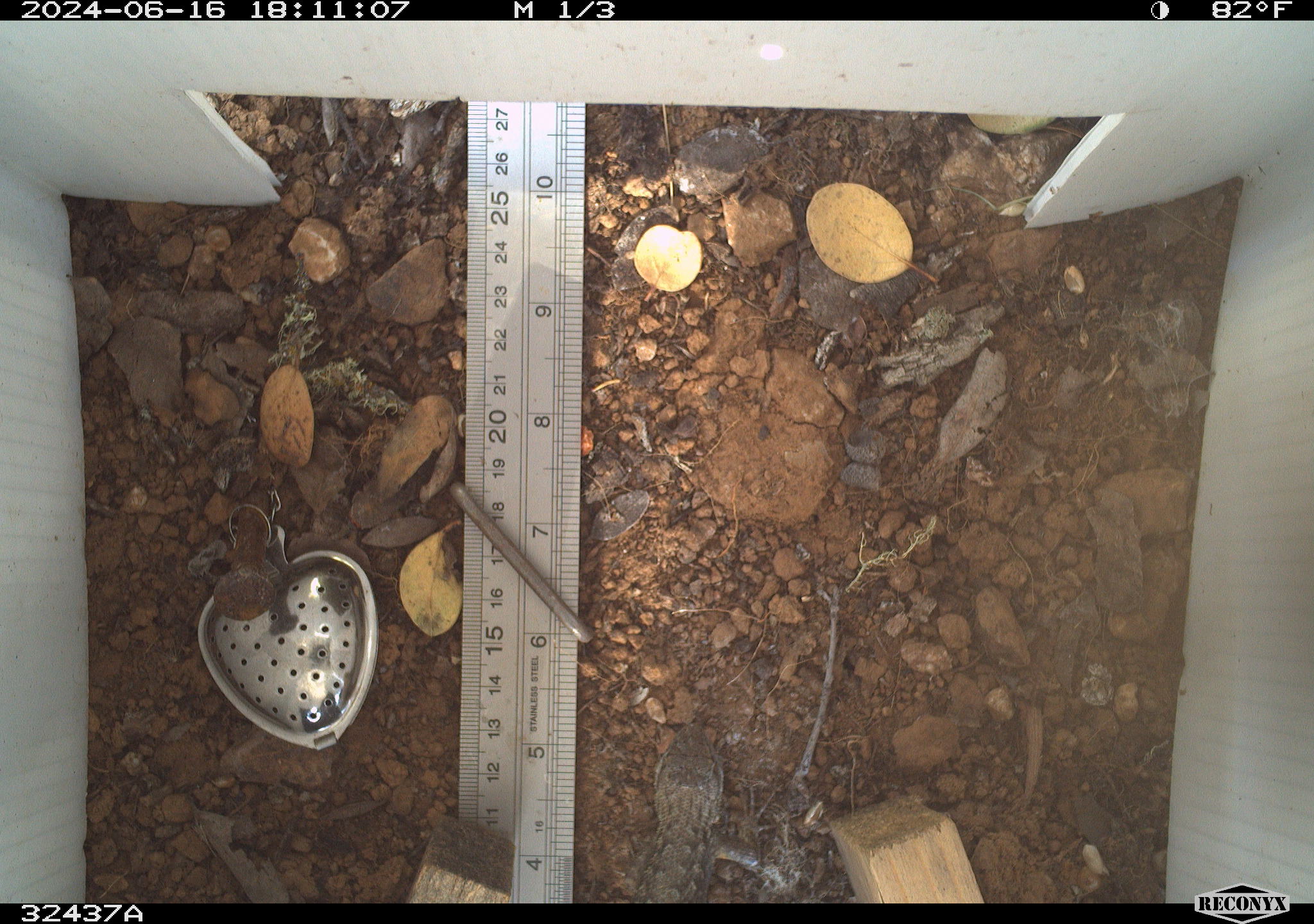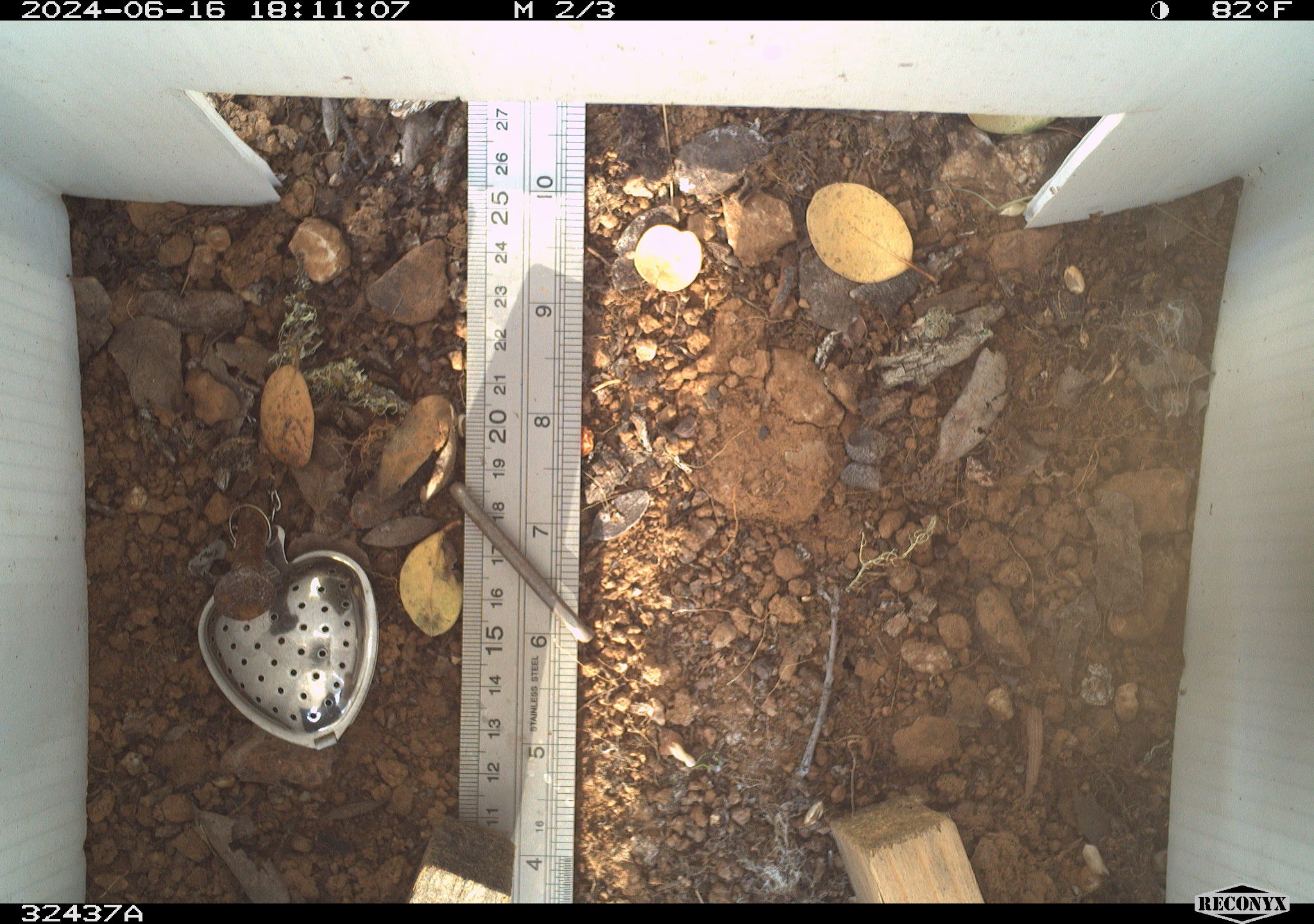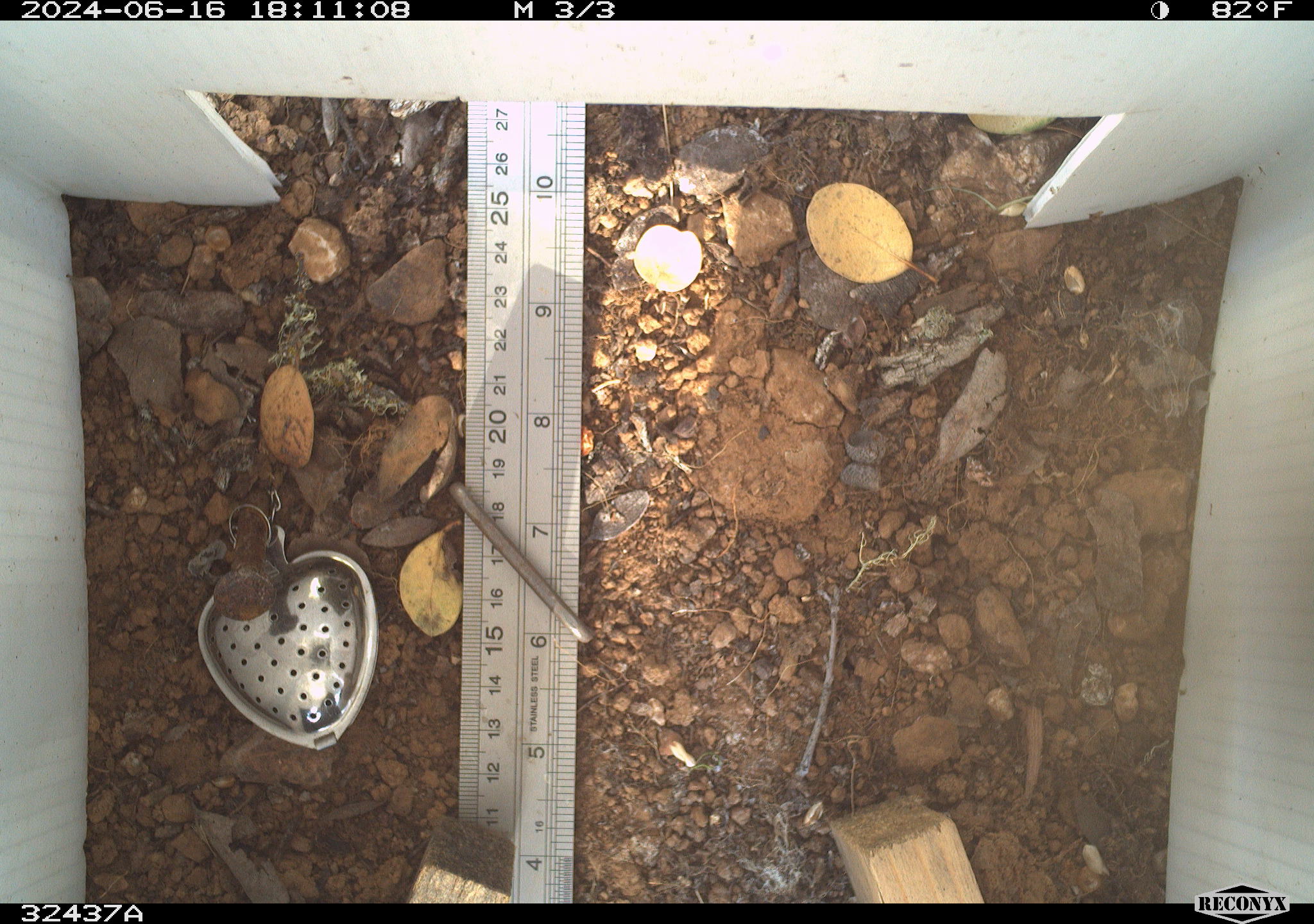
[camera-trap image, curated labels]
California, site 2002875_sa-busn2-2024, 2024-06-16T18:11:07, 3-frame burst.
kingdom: Animalia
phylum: Chordata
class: Reptilia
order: Squamata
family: Phrynosomatidae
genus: Sceloporus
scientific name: Sceloporus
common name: spiny lizards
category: sceloporus species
Sceloporus species (spiny lizards) (Sceloporus).